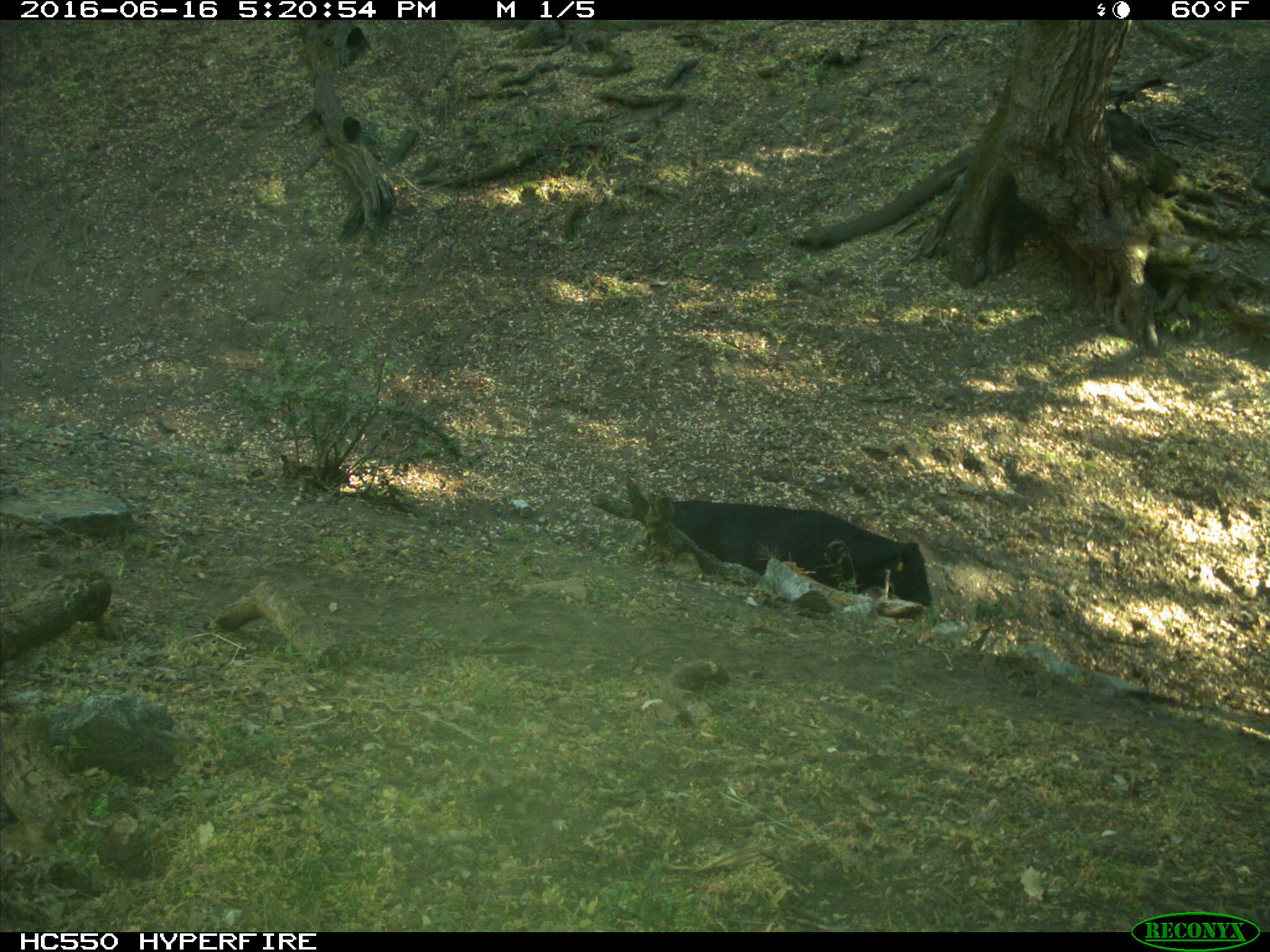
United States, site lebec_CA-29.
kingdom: Animalia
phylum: Chordata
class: Mammalia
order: Artiodactyla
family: Bovidae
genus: Bos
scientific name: Bos taurus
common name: domestic cow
Bos taurus (domestic cow).